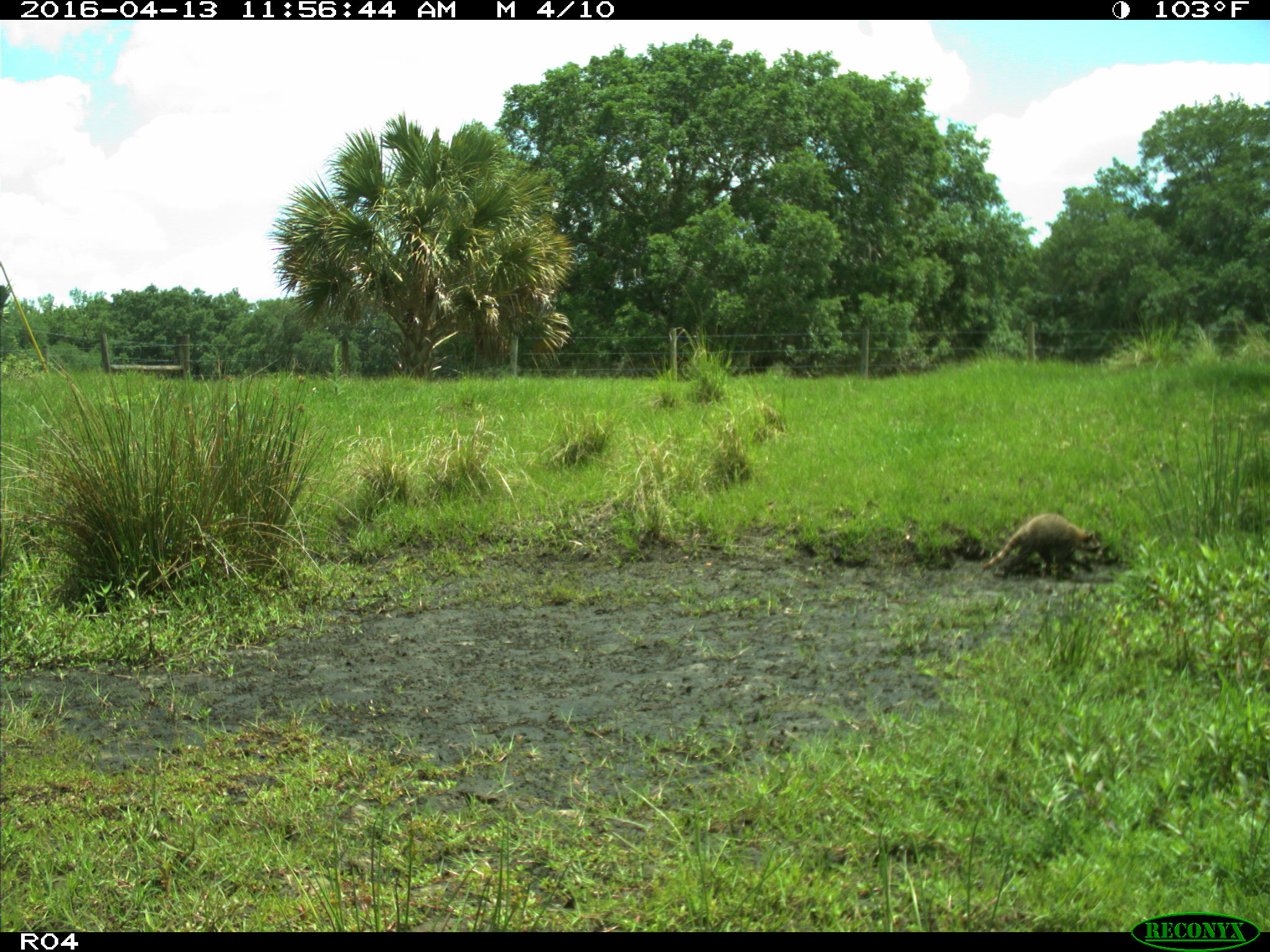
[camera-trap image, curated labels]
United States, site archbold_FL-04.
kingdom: Animalia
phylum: Chordata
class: Mammalia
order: Carnivora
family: Procyonidae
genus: Procyon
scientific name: Procyon lotor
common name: common raccoon